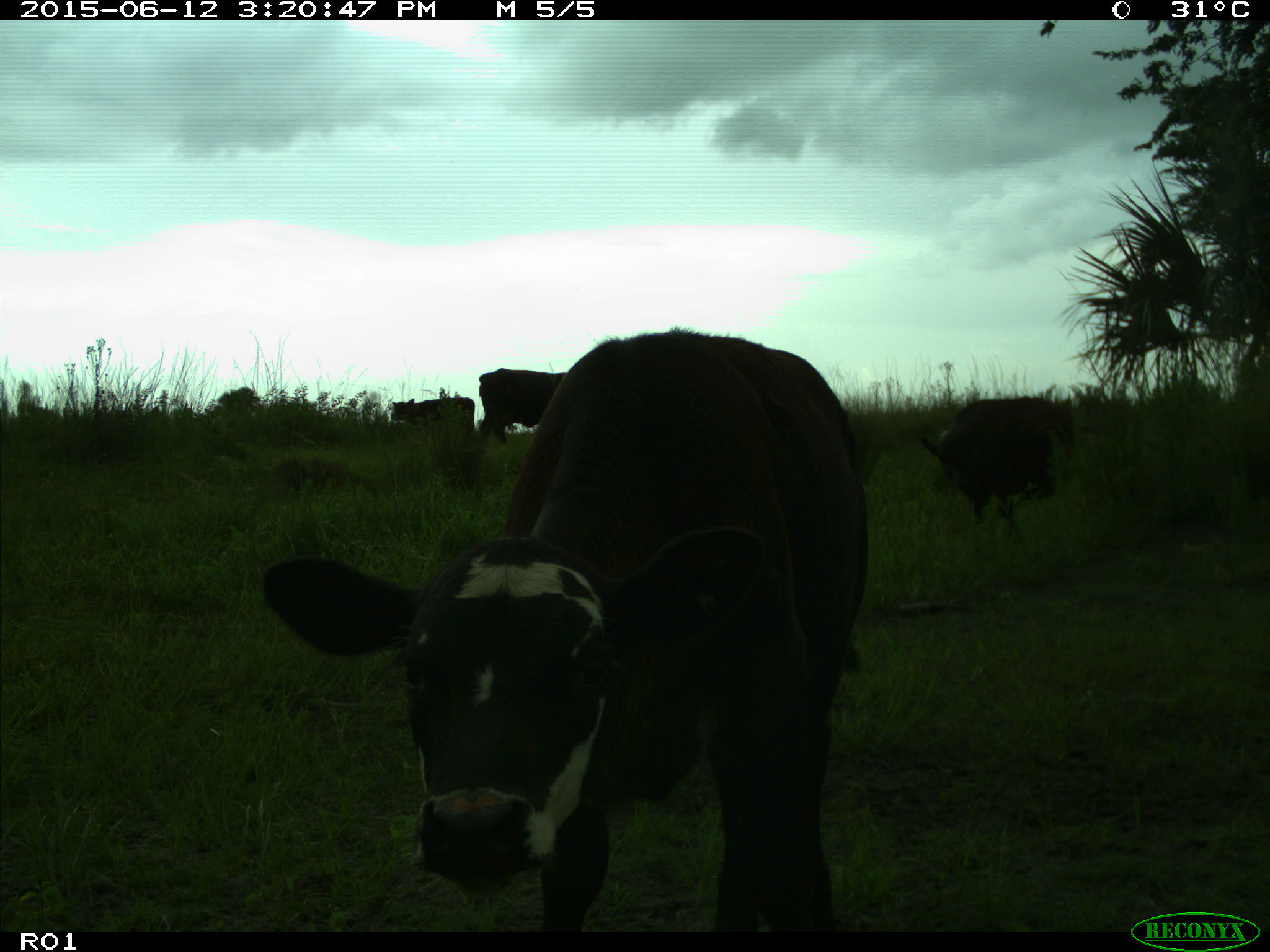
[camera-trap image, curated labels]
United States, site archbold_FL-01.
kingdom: Animalia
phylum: Chordata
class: Mammalia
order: Artiodactyla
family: Bovidae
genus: Bos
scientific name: Bos taurus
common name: domestic cow